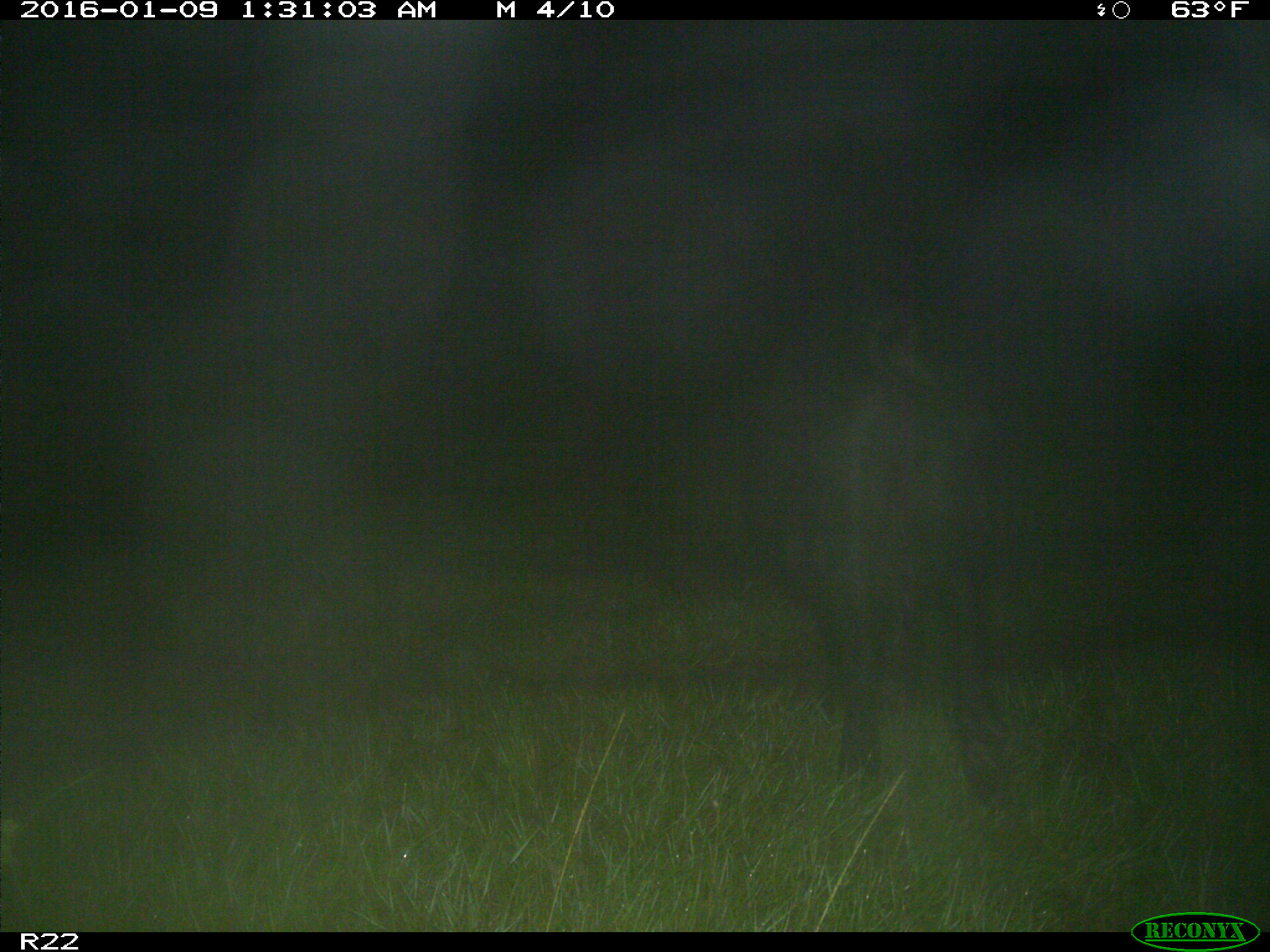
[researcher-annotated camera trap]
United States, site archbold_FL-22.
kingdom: Animalia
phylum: Chordata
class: Mammalia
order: Artiodactyla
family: Suidae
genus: Sus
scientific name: Sus scrofa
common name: wild boar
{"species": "Sus scrofa (wild boar)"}